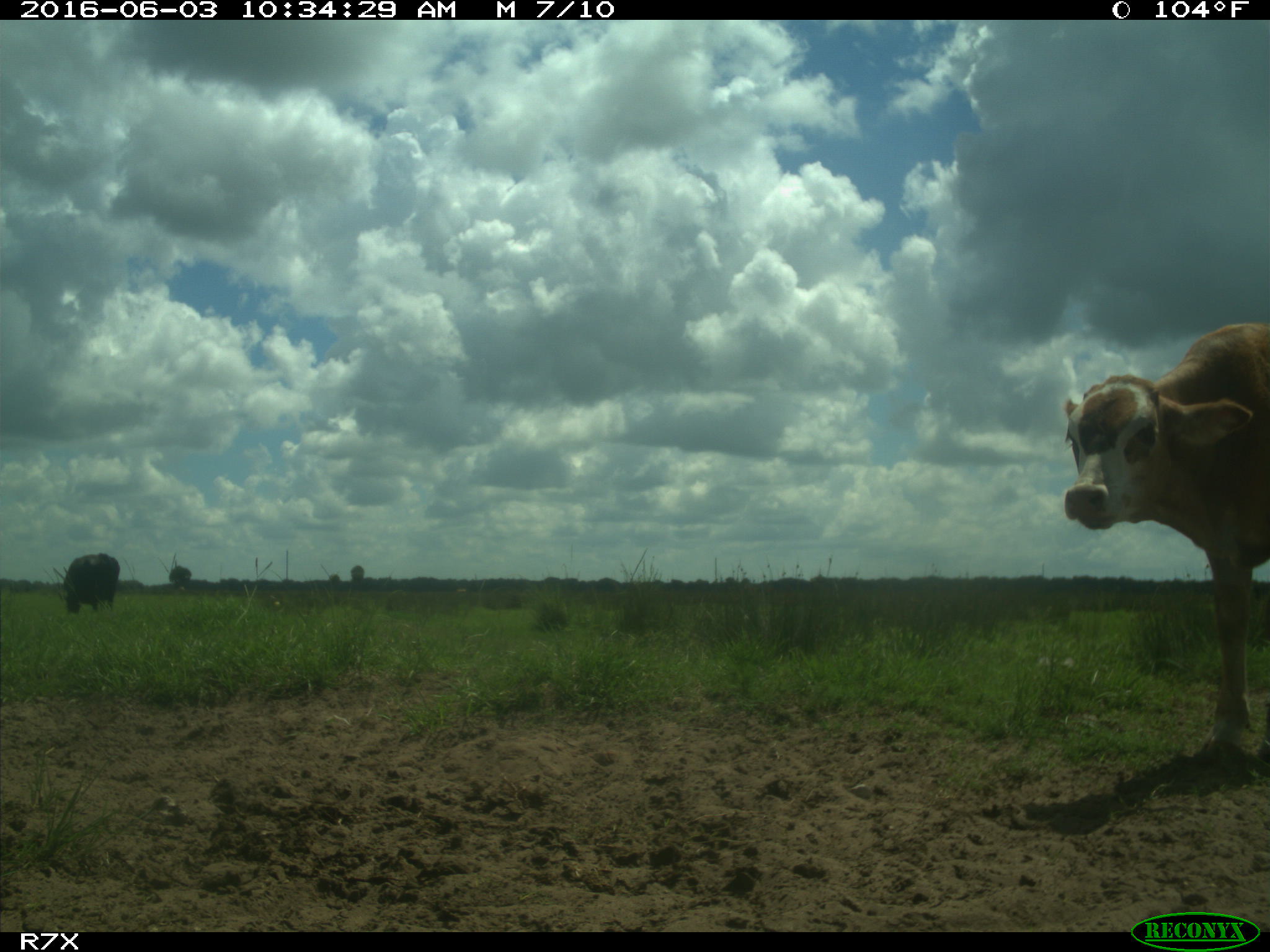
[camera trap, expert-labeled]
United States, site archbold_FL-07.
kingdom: Animalia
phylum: Chordata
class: Mammalia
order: Artiodactyla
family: Bovidae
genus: Bos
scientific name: Bos taurus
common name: domestic cow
Bos taurus (domestic cow).